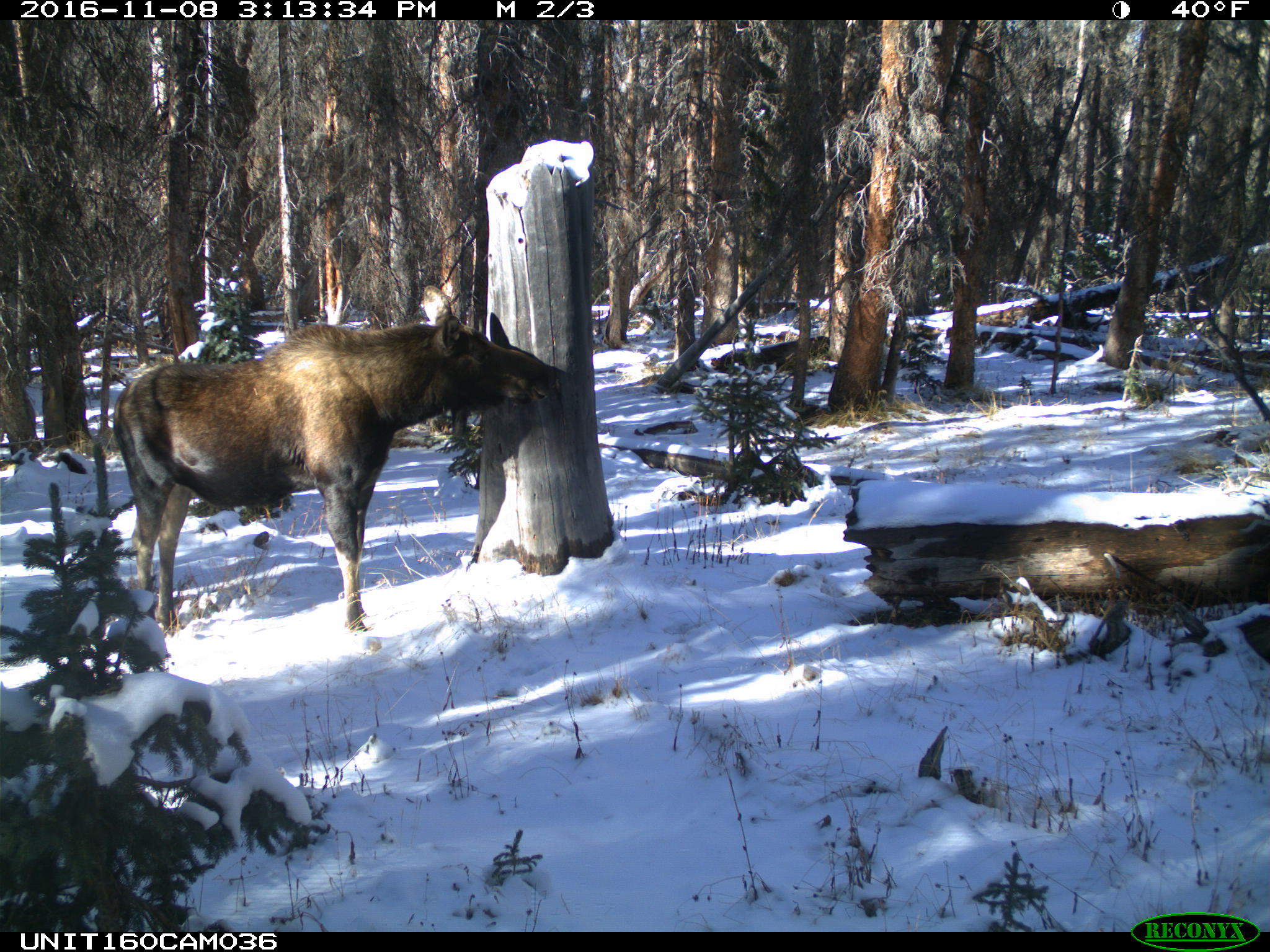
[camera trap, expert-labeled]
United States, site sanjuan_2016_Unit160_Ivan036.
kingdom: Animalia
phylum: Chordata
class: Mammalia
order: Artiodactyla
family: Cervidae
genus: Alces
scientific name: Alces alces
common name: moose